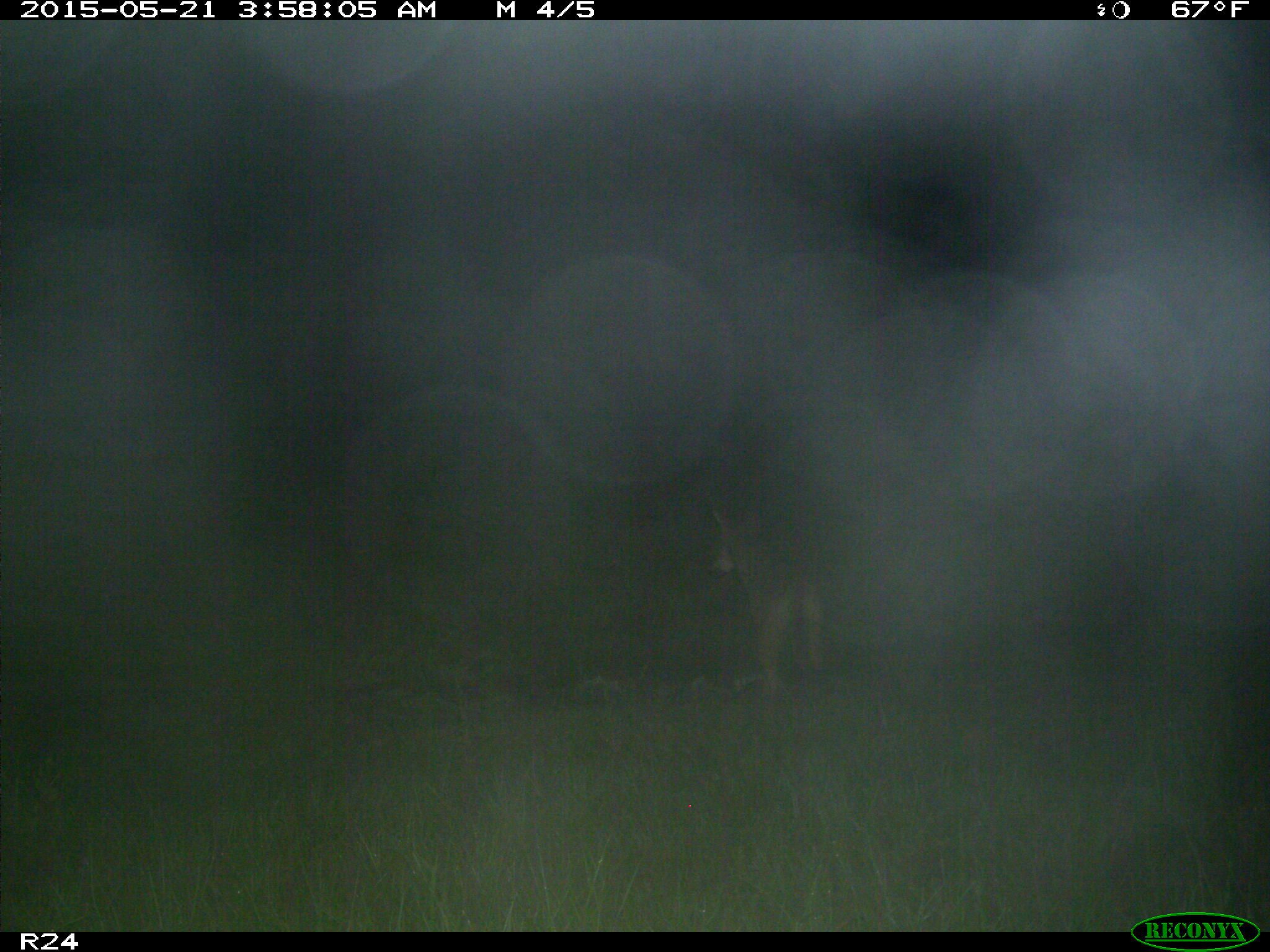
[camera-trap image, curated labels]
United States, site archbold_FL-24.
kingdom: Animalia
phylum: Chordata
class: Mammalia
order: Artiodactyla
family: Bovidae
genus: Bos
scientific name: Bos taurus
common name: domestic cow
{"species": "Bos taurus (domestic cow)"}